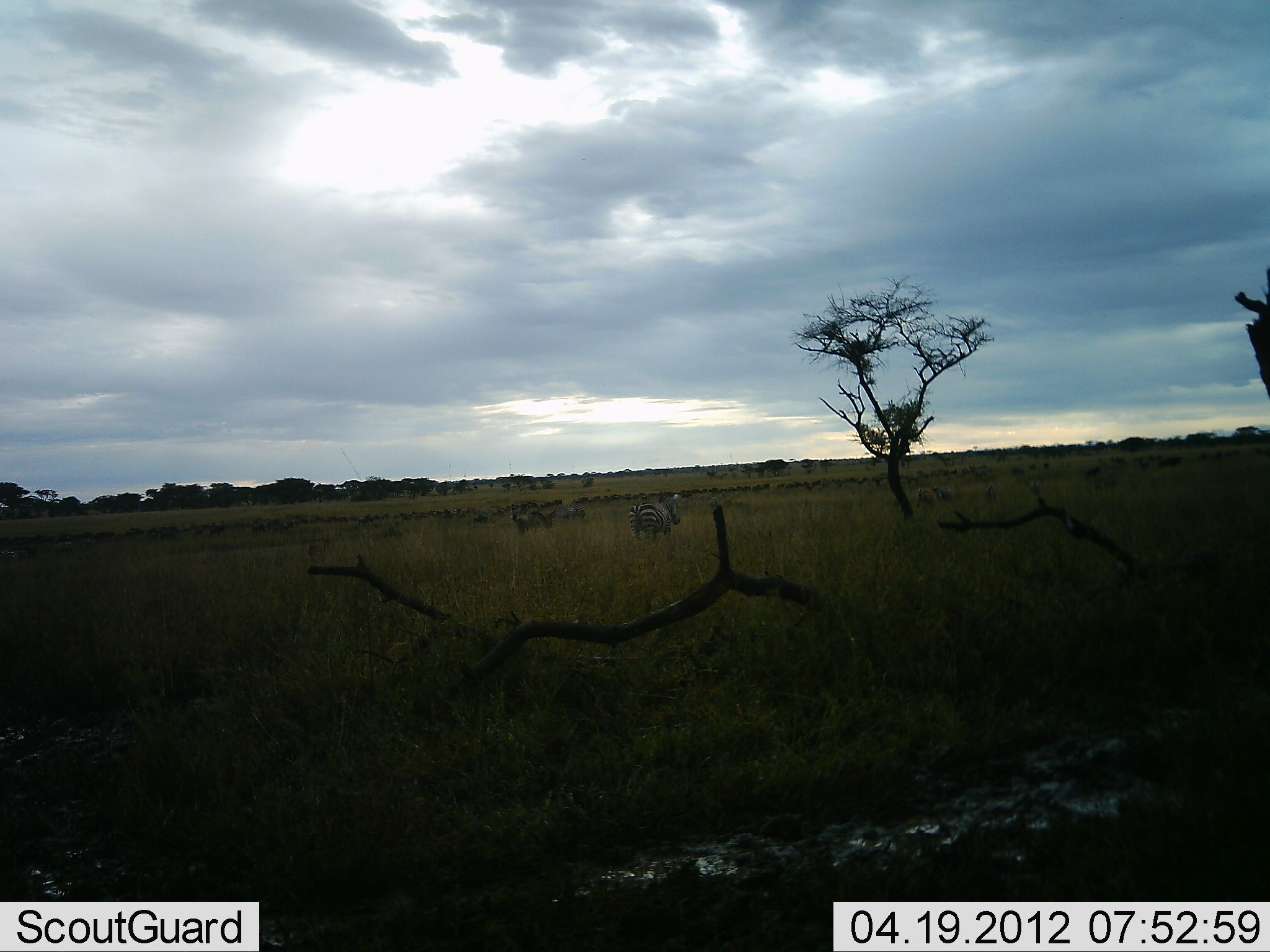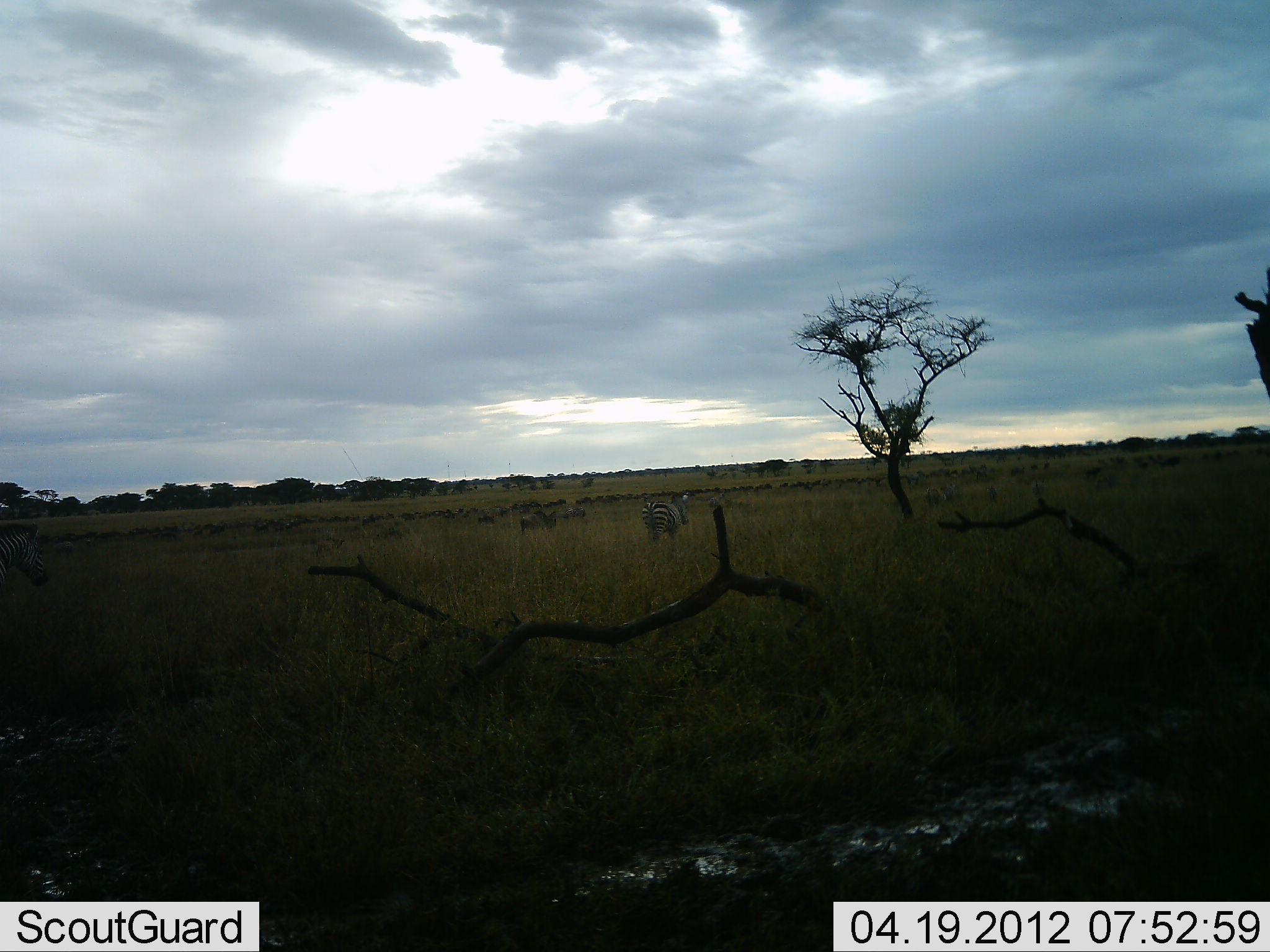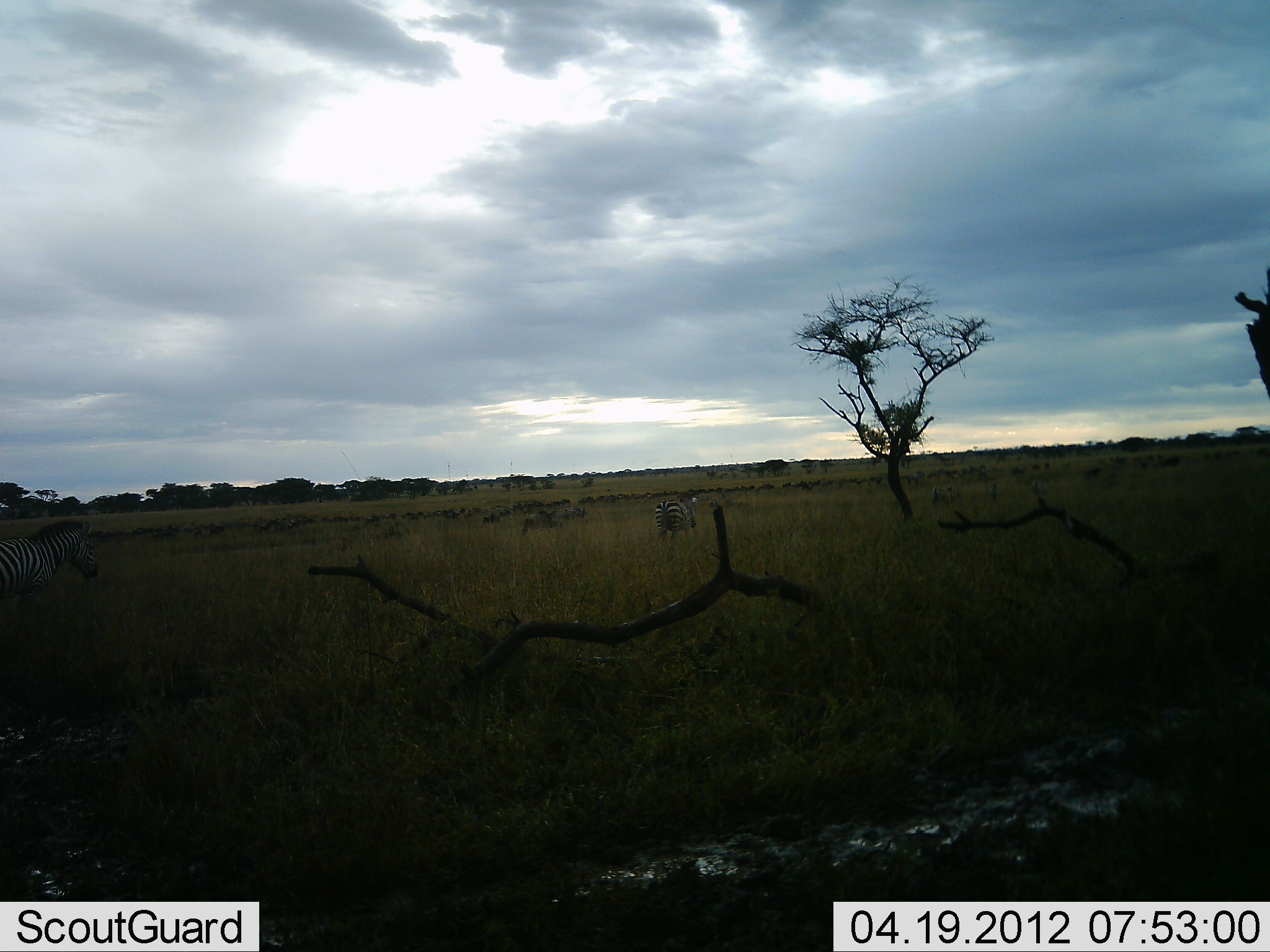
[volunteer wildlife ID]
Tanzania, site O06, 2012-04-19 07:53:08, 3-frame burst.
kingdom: Animalia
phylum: Chordata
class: Mammalia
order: Perissodactyla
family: Equidae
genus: Equus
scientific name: Equus quagga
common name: plains zebra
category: zebra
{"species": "zebra (plains zebra) (Equus quagga)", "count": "2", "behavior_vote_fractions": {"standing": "9%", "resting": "0%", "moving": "91%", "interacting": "0%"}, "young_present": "0%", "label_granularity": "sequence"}